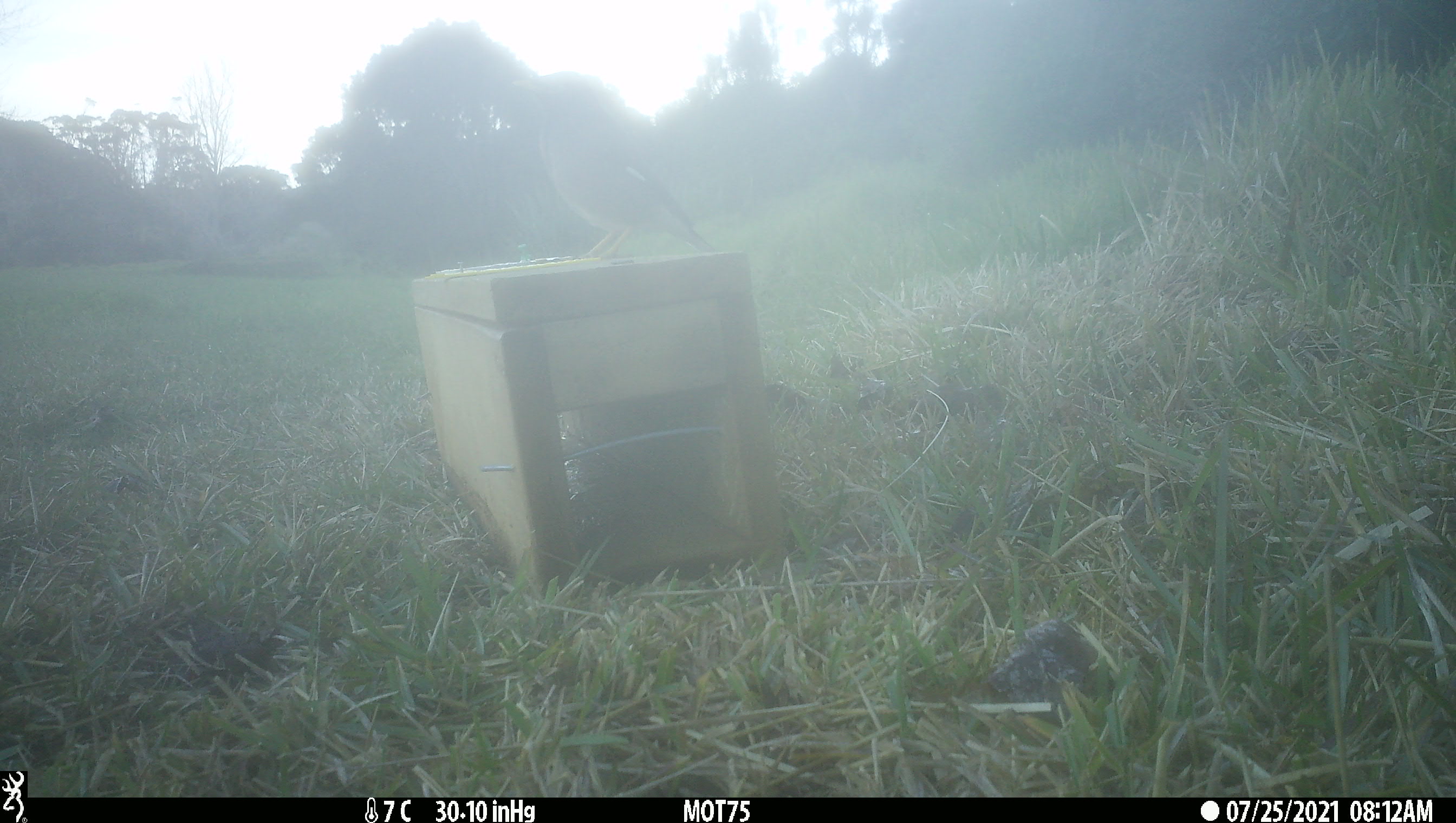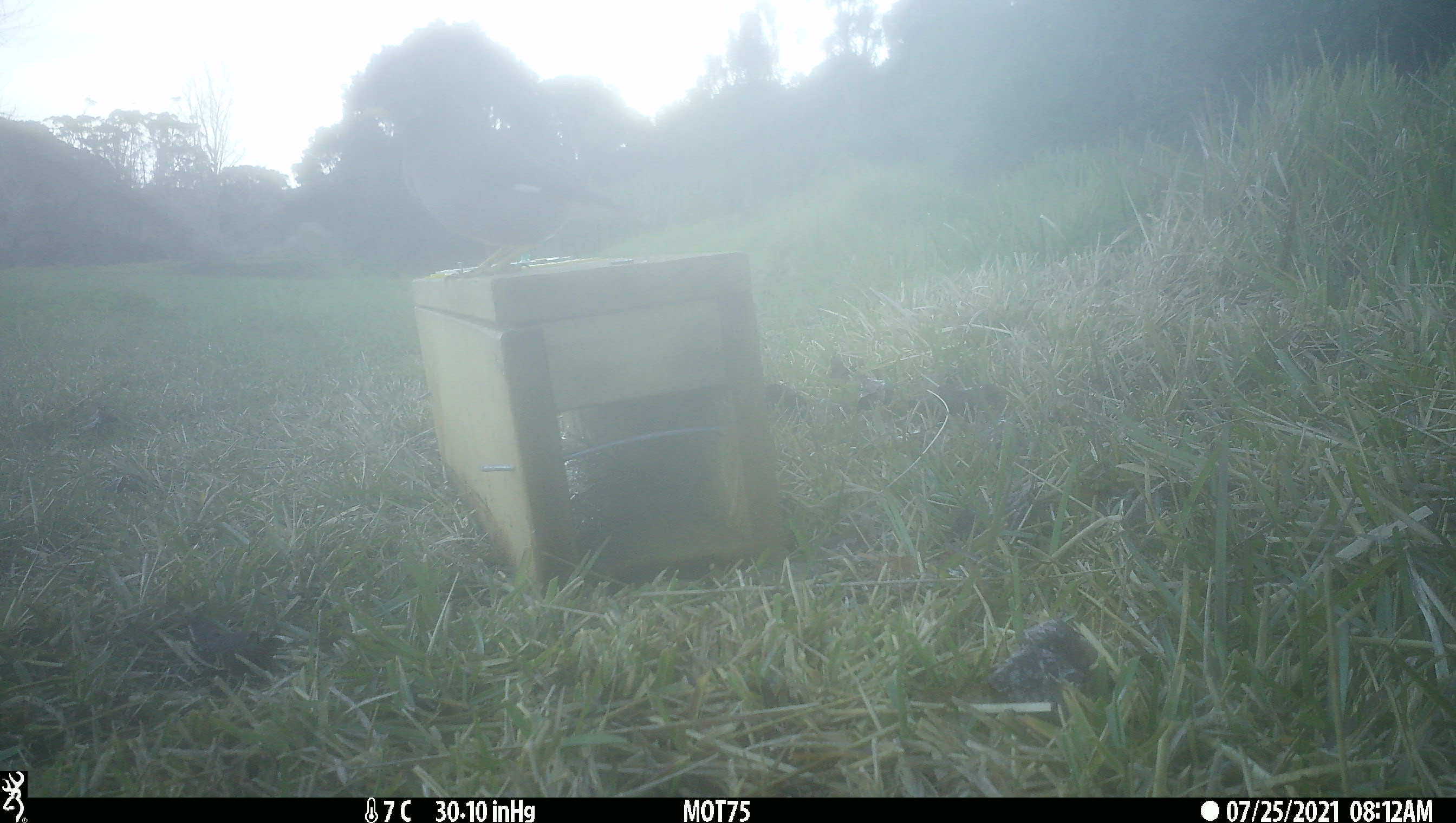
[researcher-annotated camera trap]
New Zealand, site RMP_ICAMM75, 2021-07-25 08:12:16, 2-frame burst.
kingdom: Animalia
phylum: Chordata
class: Aves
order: Passeriformes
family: Sturnidae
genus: Acridotheres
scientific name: Acridotheres tristis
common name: common myna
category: myna